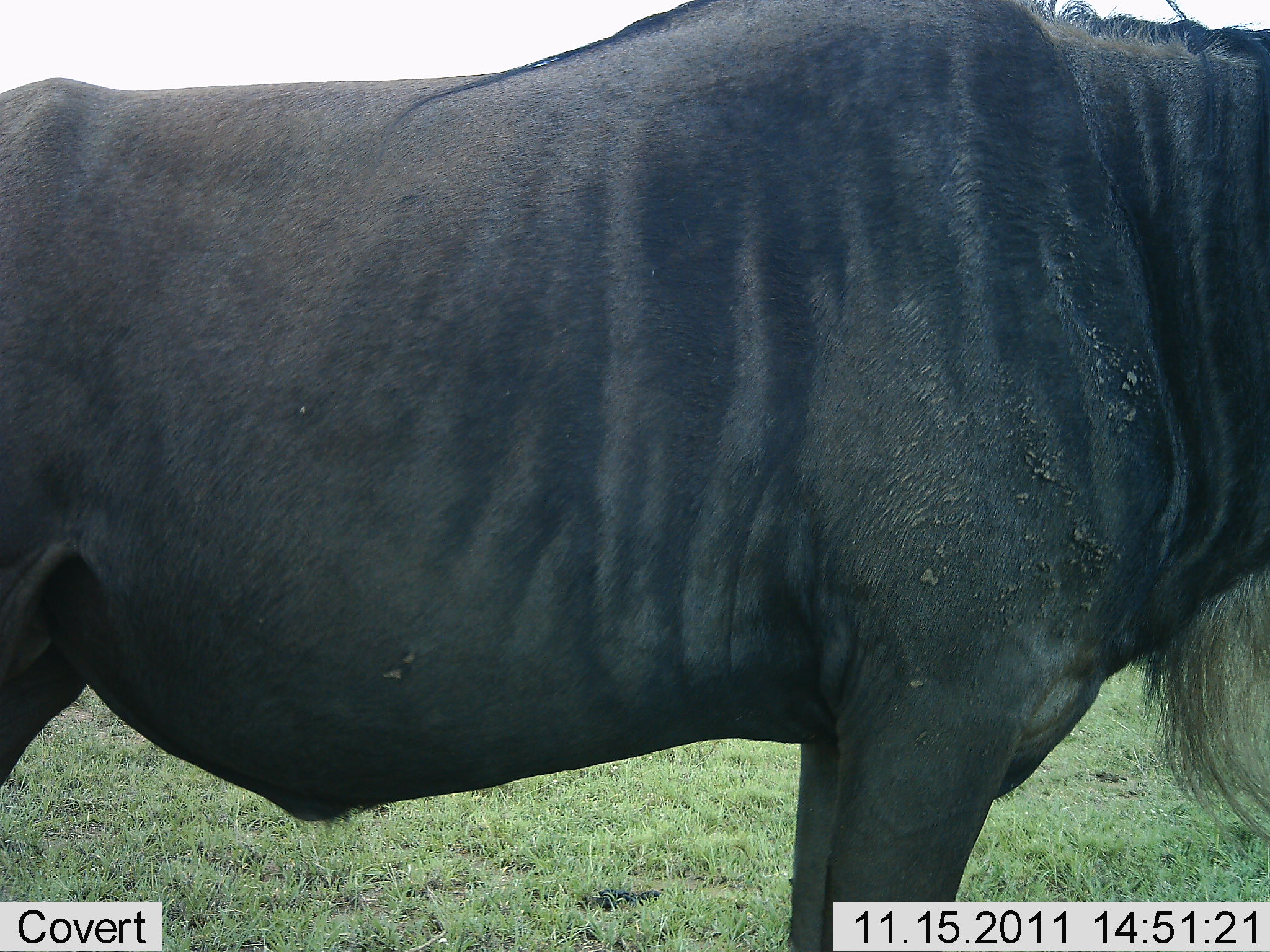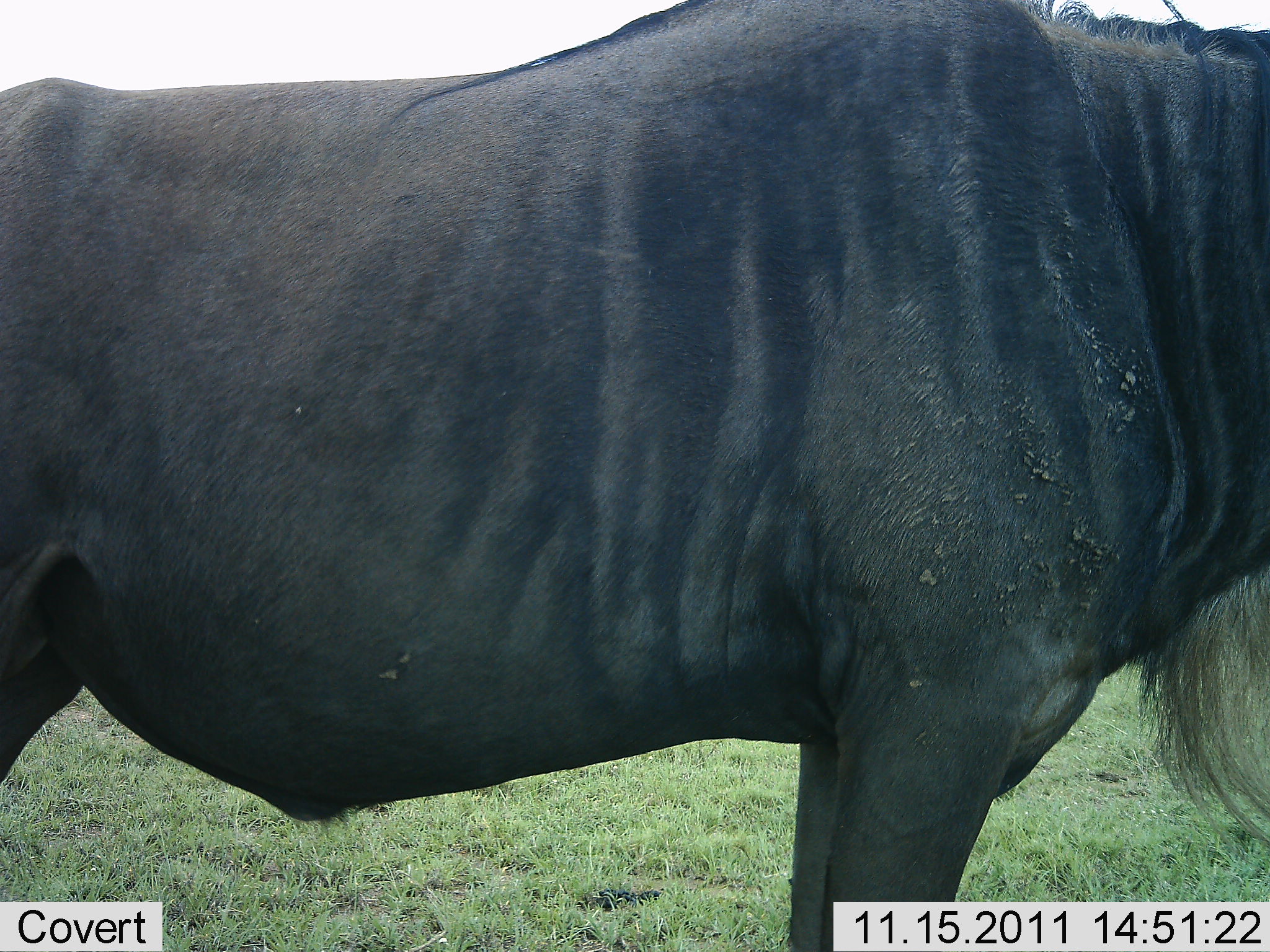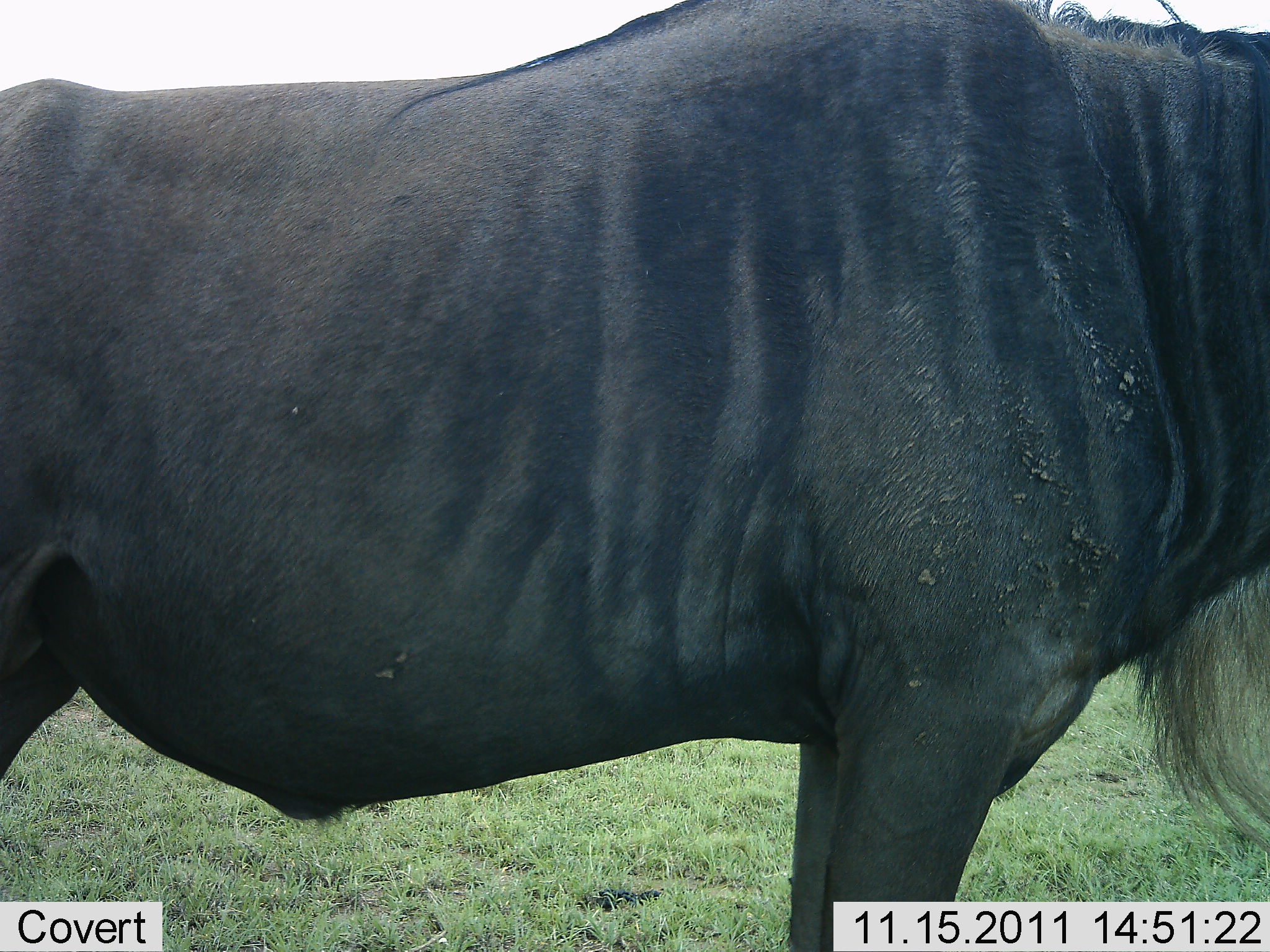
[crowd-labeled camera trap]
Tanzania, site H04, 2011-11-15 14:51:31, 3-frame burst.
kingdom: Animalia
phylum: Chordata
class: Mammalia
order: Artiodactyla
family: Bovidae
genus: Connochaetes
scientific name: Connochaetes taurinus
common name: blue wildebeest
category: wildebeest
Wildebeest (blue wildebeest) (Connochaetes taurinus), count 1. Behavior (volunteer vote fractions): standing 100%, resting 0%, moving 0%, interacting 0%. Young present (vote fraction): 0%. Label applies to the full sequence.